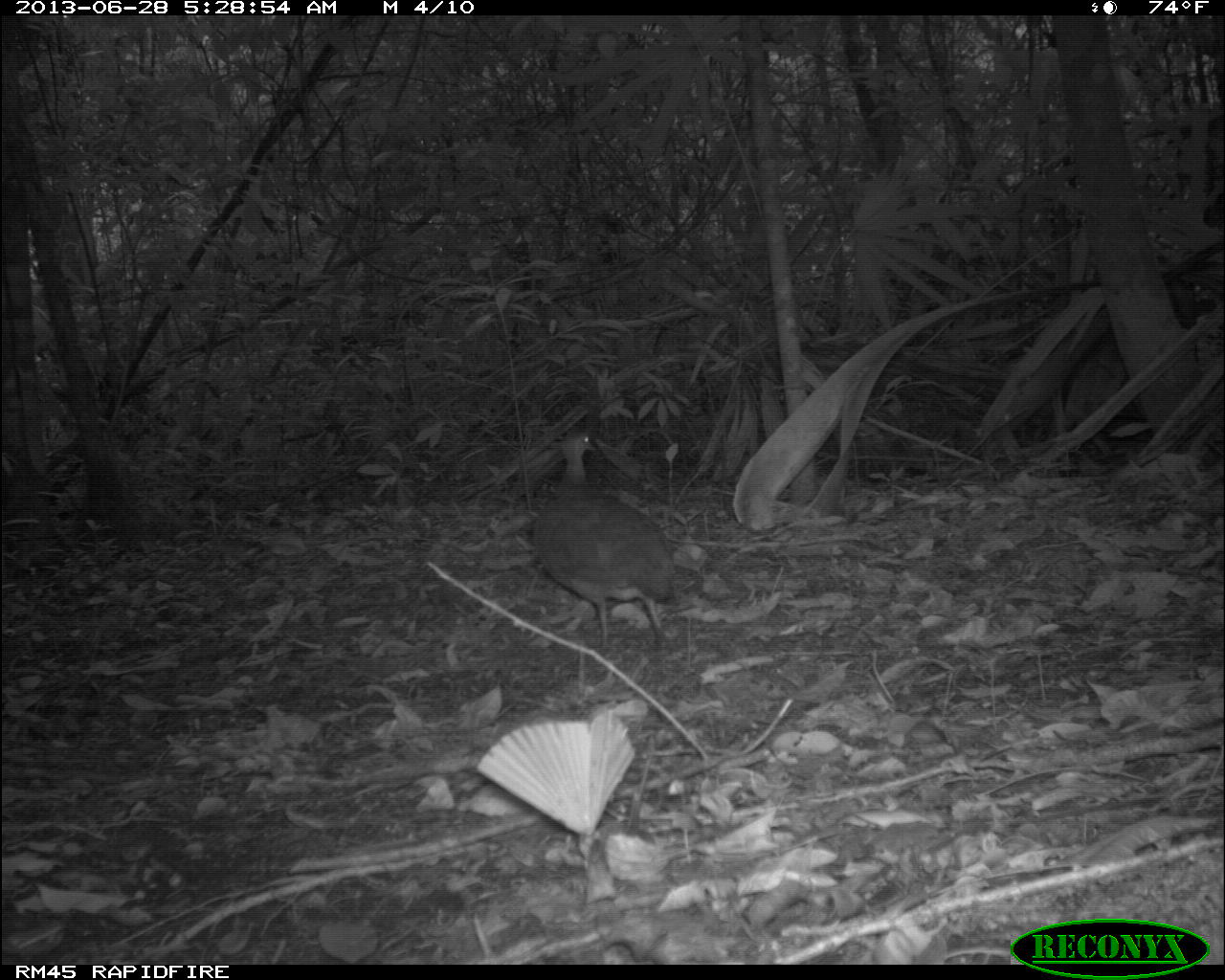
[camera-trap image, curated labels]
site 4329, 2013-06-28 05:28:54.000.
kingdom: Animalia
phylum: Chordata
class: Aves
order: Tinamiformes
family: Tinamidae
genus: Tinamus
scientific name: Tinamus major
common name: great tinamou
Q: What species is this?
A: Tinamus major (great tinamou).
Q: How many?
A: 1.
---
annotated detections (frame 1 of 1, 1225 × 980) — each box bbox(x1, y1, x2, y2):
tinamus major: bbox(530, 426, 677, 655)